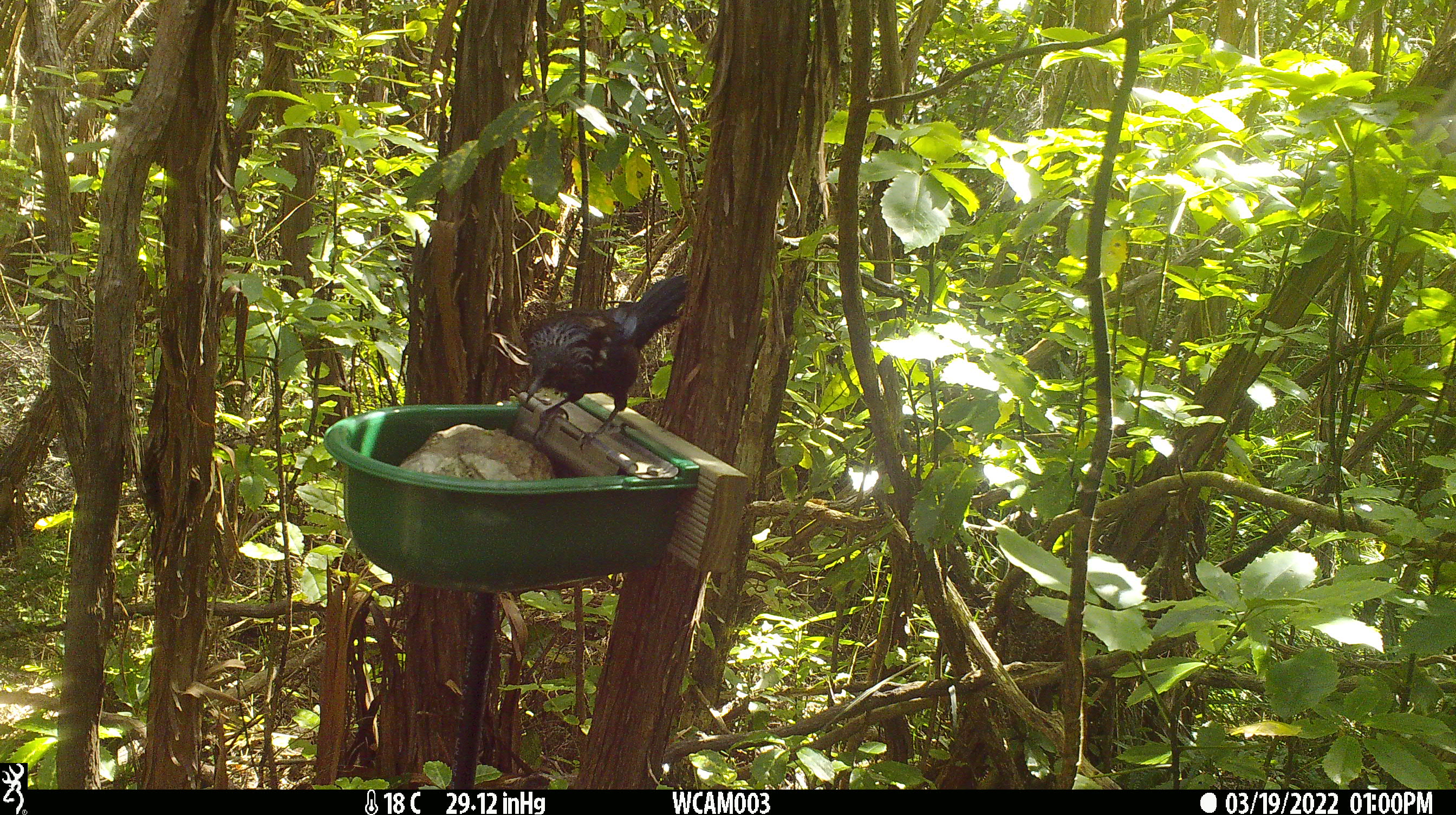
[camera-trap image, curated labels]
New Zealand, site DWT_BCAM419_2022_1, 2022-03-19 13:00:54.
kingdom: Animalia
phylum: Chordata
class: Aves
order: Passeriformes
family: Meliphagidae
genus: Prosthemadera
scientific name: Prosthemadera novaeseelandiae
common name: tui